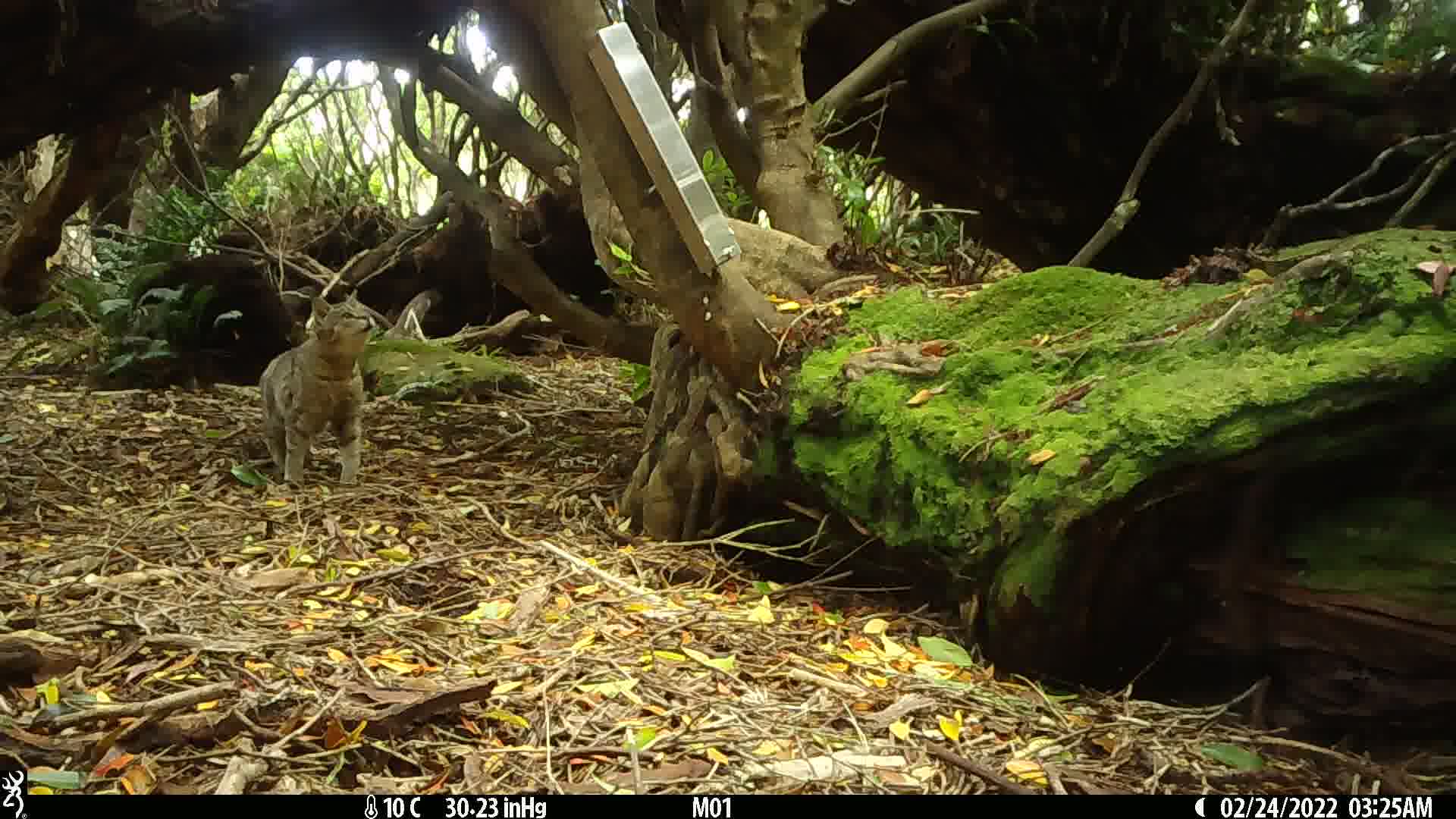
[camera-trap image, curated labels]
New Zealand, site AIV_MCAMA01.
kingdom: Animalia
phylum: Chordata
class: Mammalia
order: Carnivora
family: Felidae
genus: Felis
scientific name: Felis catus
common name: domestic cat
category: cat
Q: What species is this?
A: Cat (domestic cat) (Felis catus).